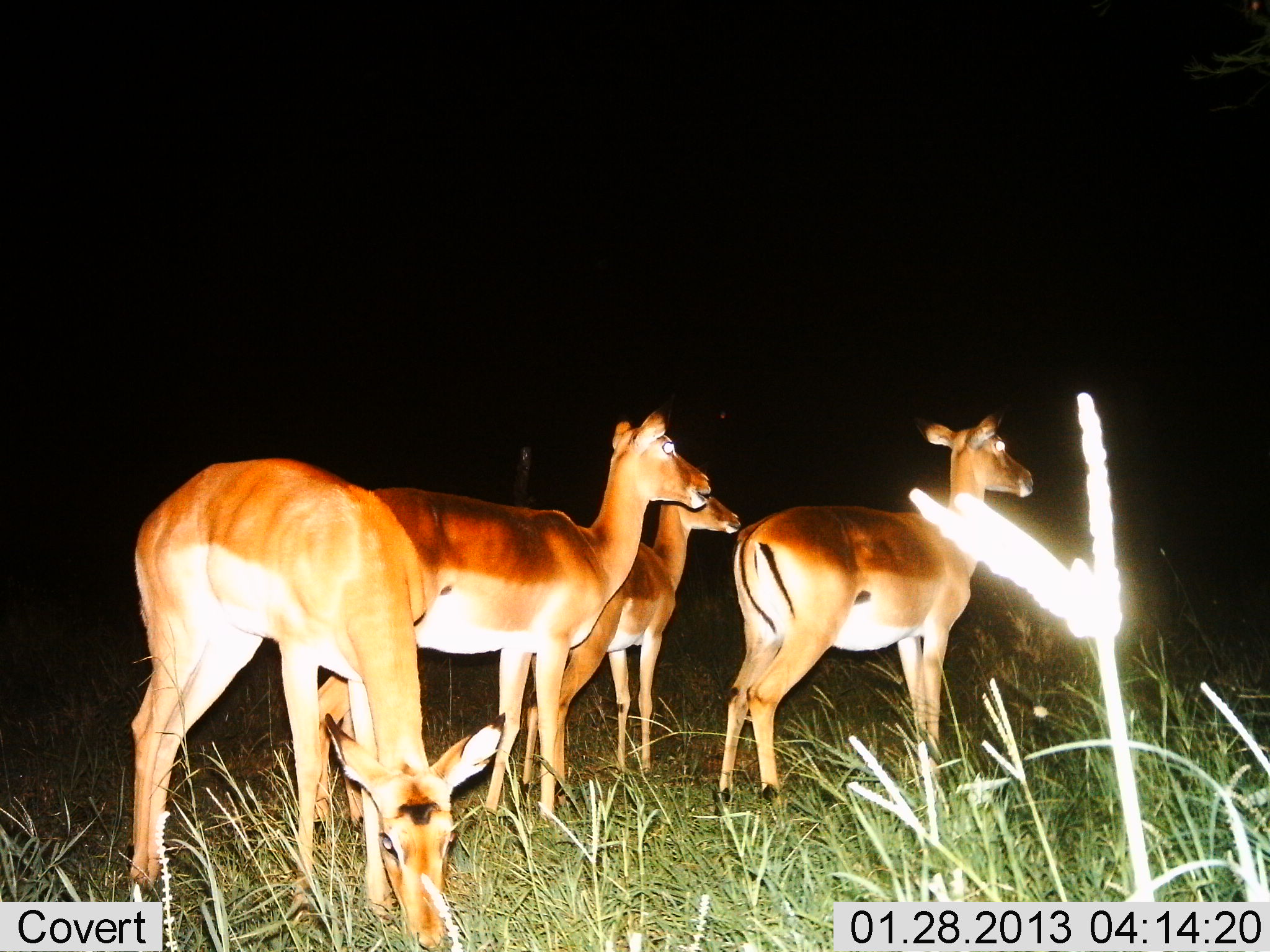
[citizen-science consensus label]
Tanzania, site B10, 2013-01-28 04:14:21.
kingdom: Animalia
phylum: Chordata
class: Mammalia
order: Artiodactyla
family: Bovidae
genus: Aepyceros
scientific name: Aepyceros melampus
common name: impala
Impala (Aepyceros melampus), count 4. Behavior (volunteer vote fractions): standing 96%, resting 4%, moving 9%, interacting 4%. Young present (vote fraction): 0%. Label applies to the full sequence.